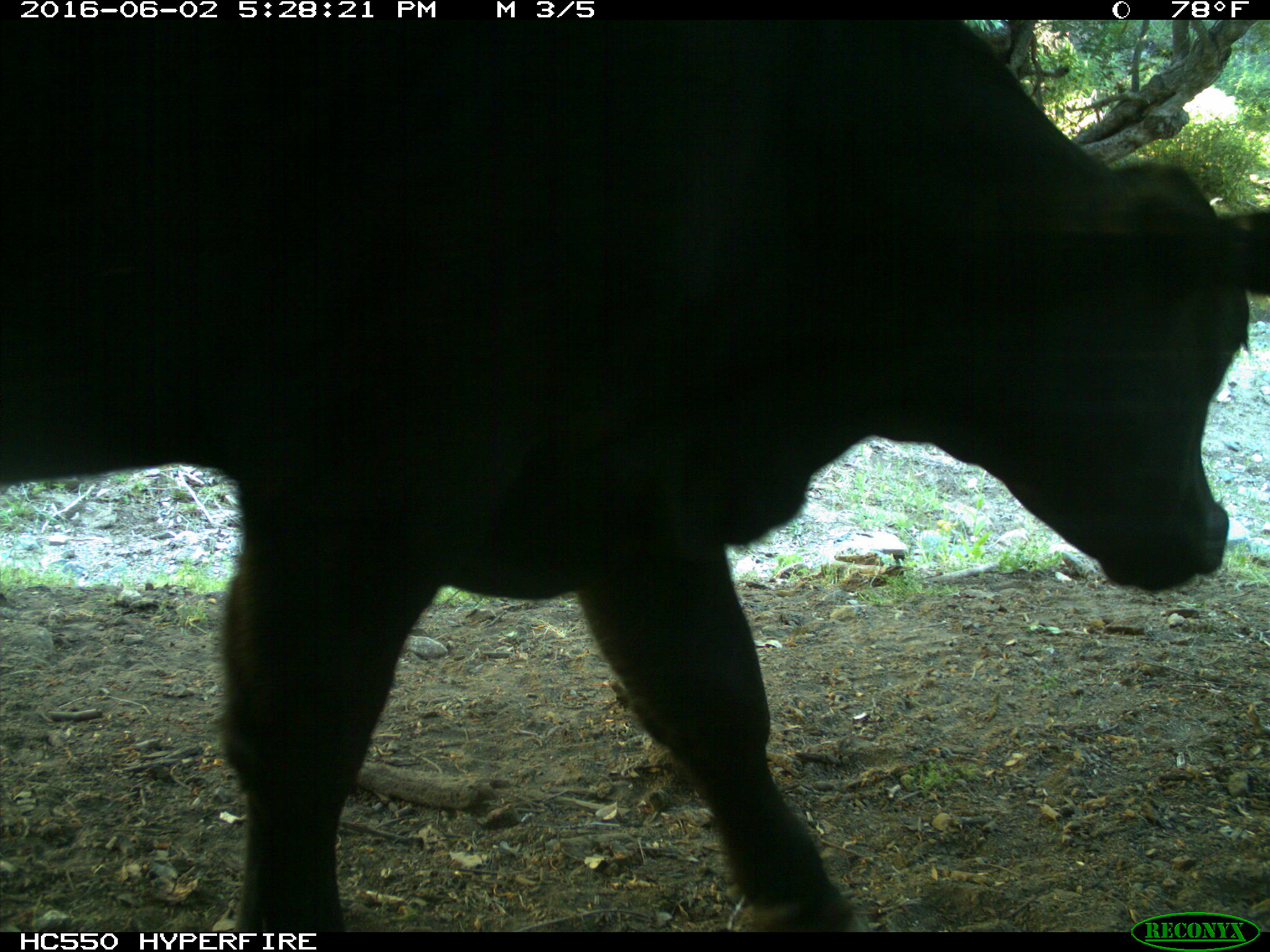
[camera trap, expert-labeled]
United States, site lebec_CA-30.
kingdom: Animalia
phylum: Chordata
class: Mammalia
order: Artiodactyla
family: Bovidae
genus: Bos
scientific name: Bos taurus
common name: domestic cow